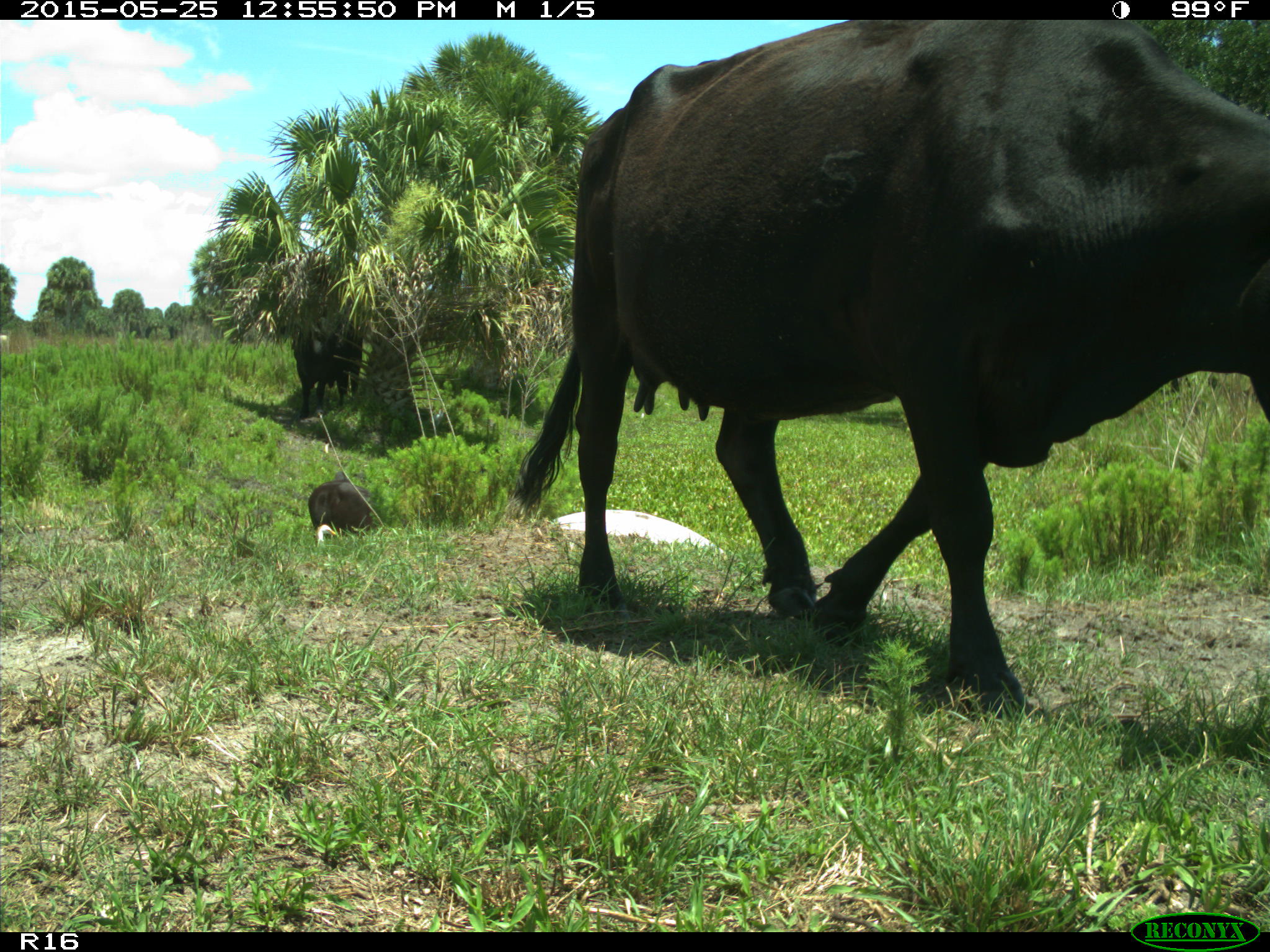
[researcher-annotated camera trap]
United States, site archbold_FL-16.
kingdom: Animalia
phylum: Chordata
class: Mammalia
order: Artiodactyla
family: Bovidae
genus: Bos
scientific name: Bos taurus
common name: domestic cow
Bos taurus (domestic cow).